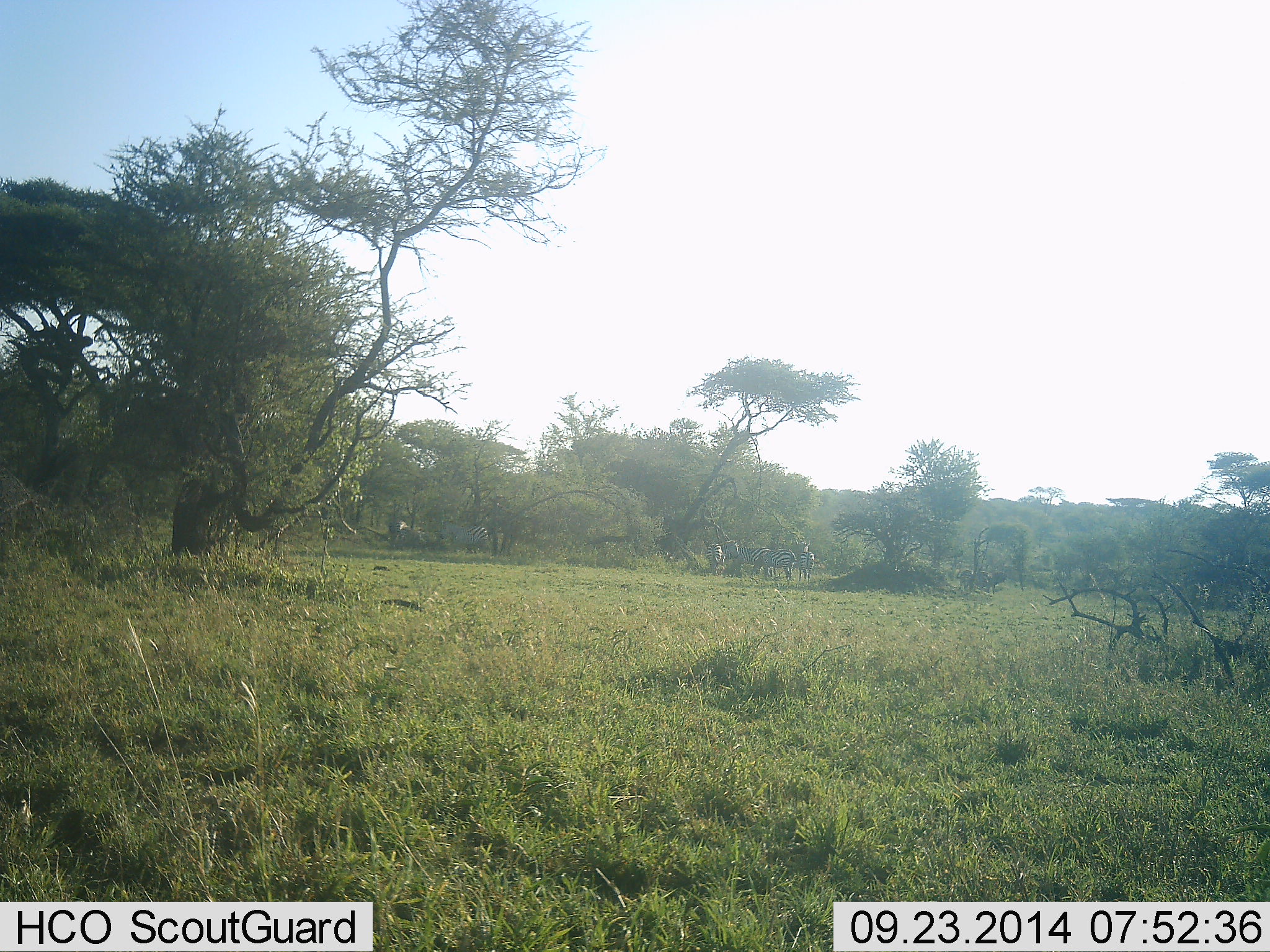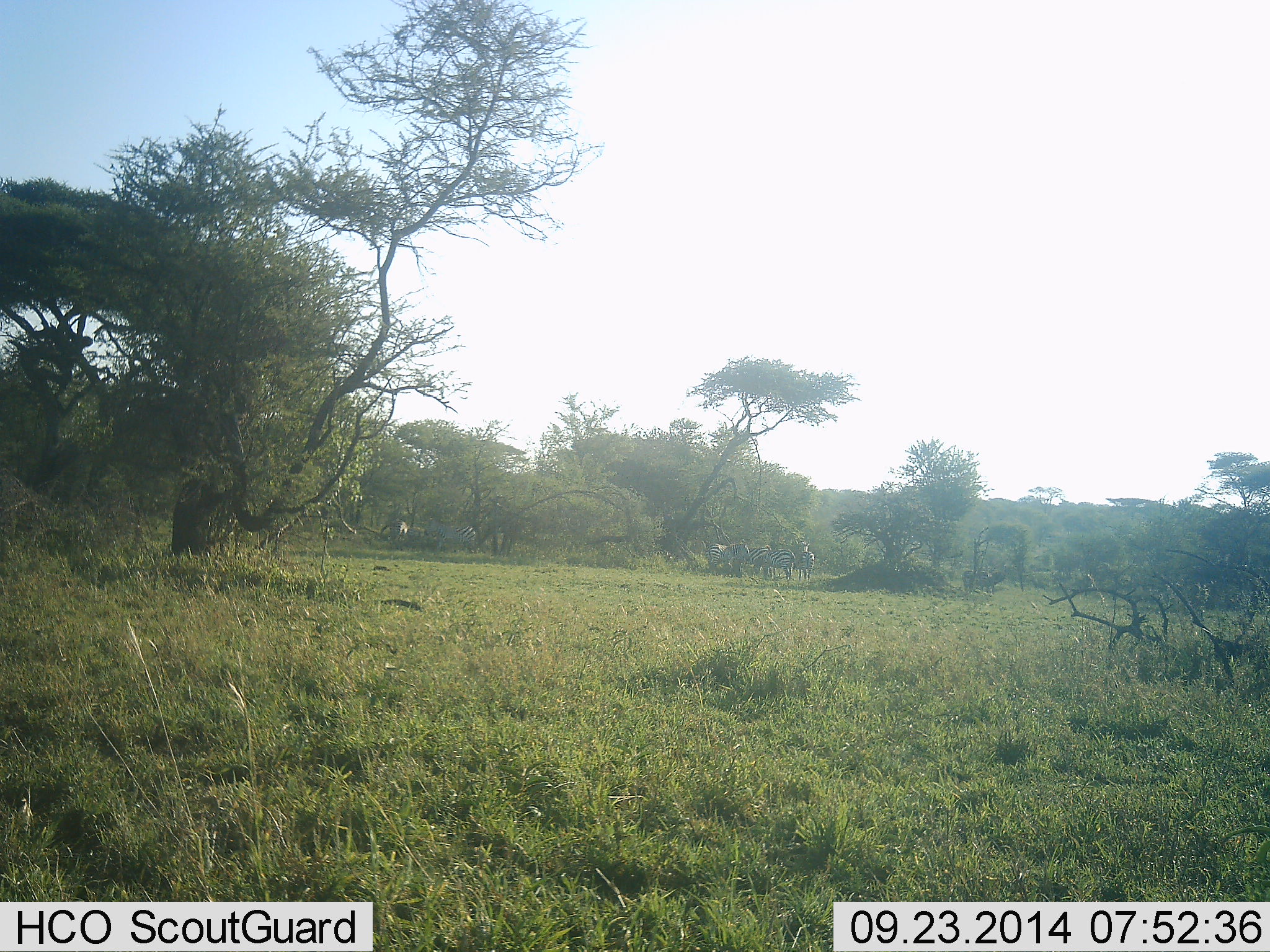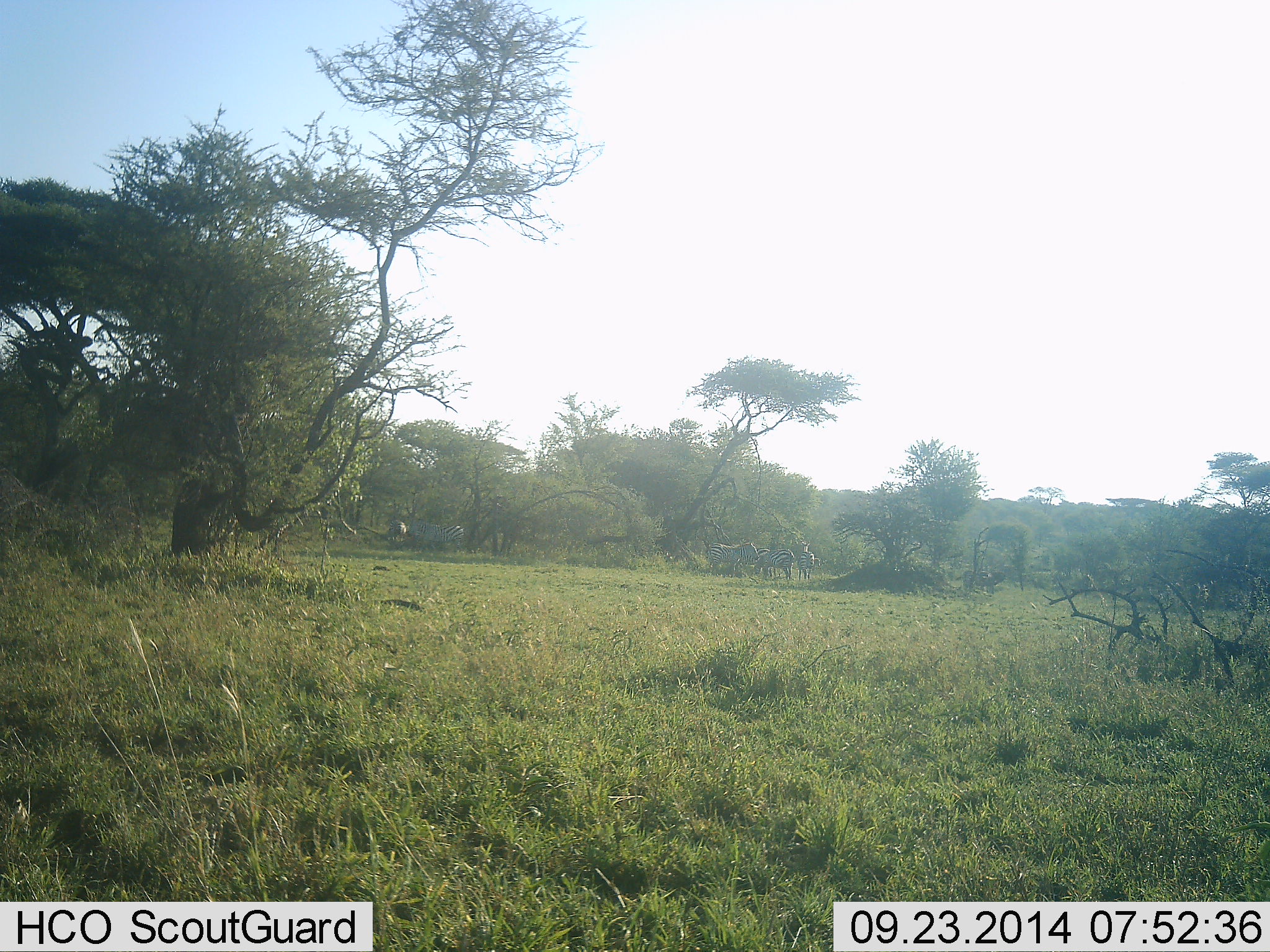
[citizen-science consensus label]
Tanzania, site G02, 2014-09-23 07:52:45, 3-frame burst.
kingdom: Animalia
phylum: Chordata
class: Mammalia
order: Perissodactyla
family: Equidae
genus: Equus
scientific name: Equus quagga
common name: plains zebra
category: zebra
Zebra (plains zebra) (Equus quagga), count 6. Behavior (volunteer vote fractions): standing 70%, resting 0%, moving 70%, interacting 10%. Young present (vote fraction): 0%. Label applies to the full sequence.